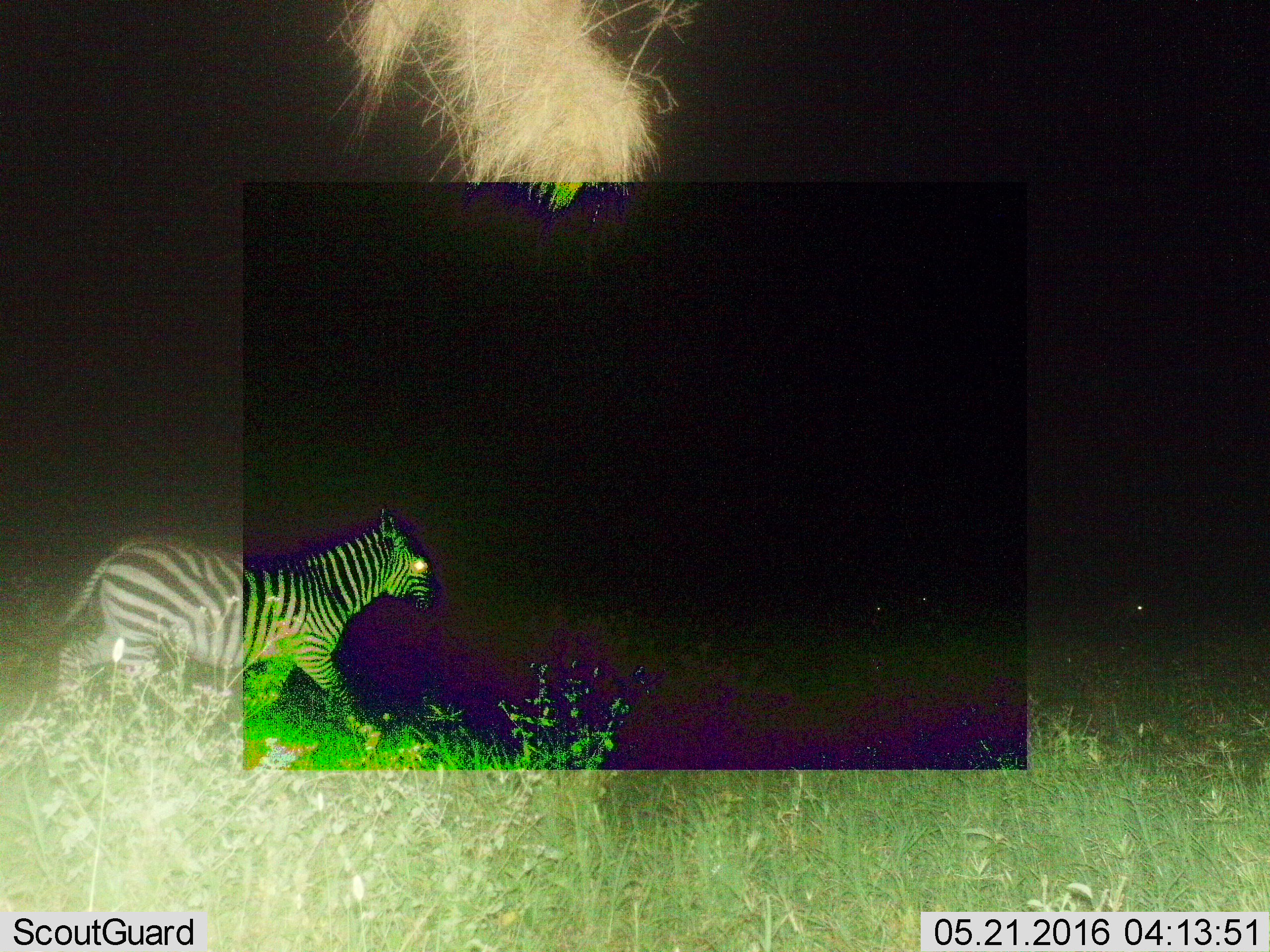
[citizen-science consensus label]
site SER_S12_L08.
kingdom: Animalia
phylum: Chordata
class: Mammalia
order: Perissodactyla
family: Equidae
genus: Equus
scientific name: Equus quagga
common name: plains zebra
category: zebraplains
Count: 1.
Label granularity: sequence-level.